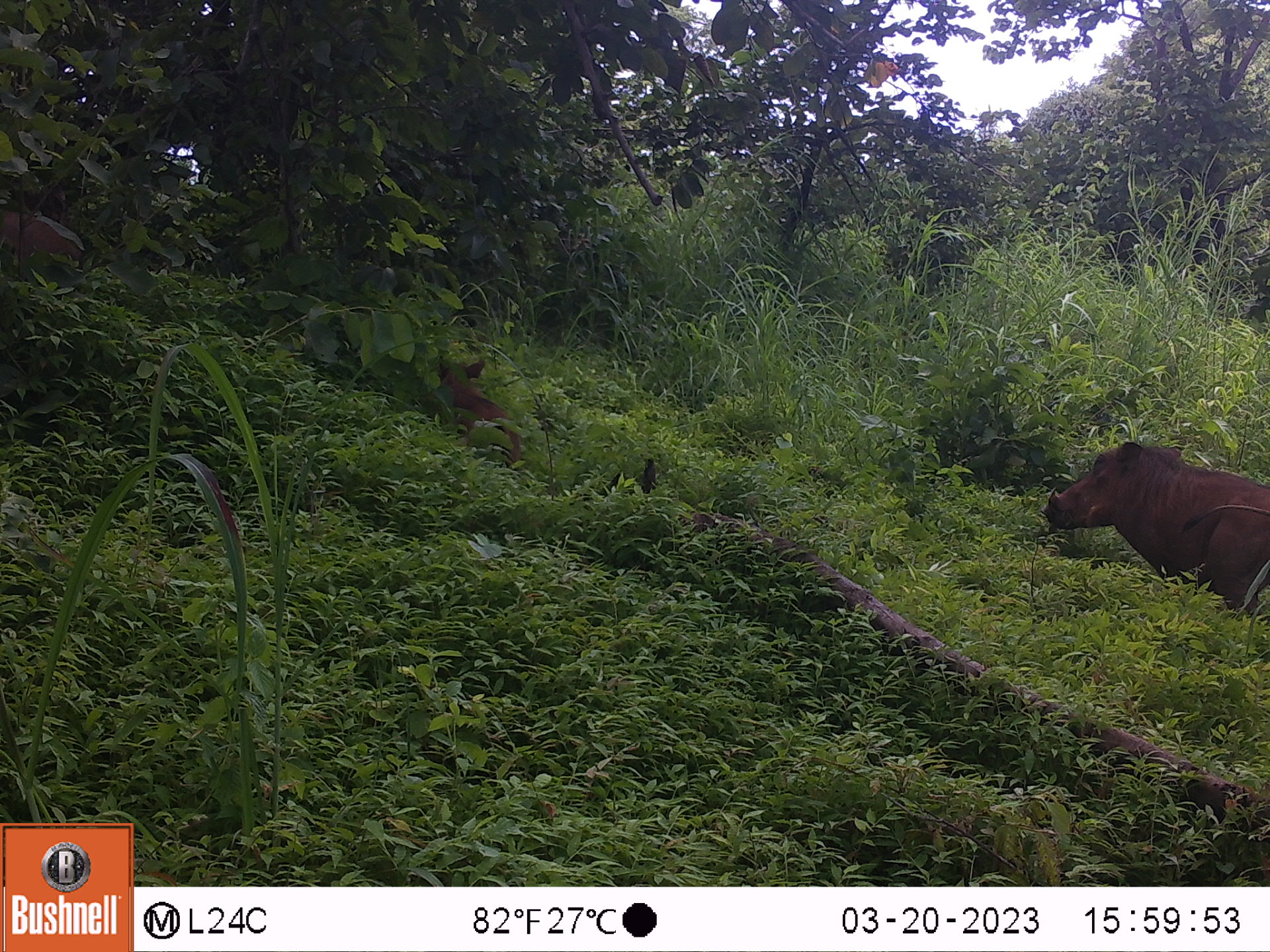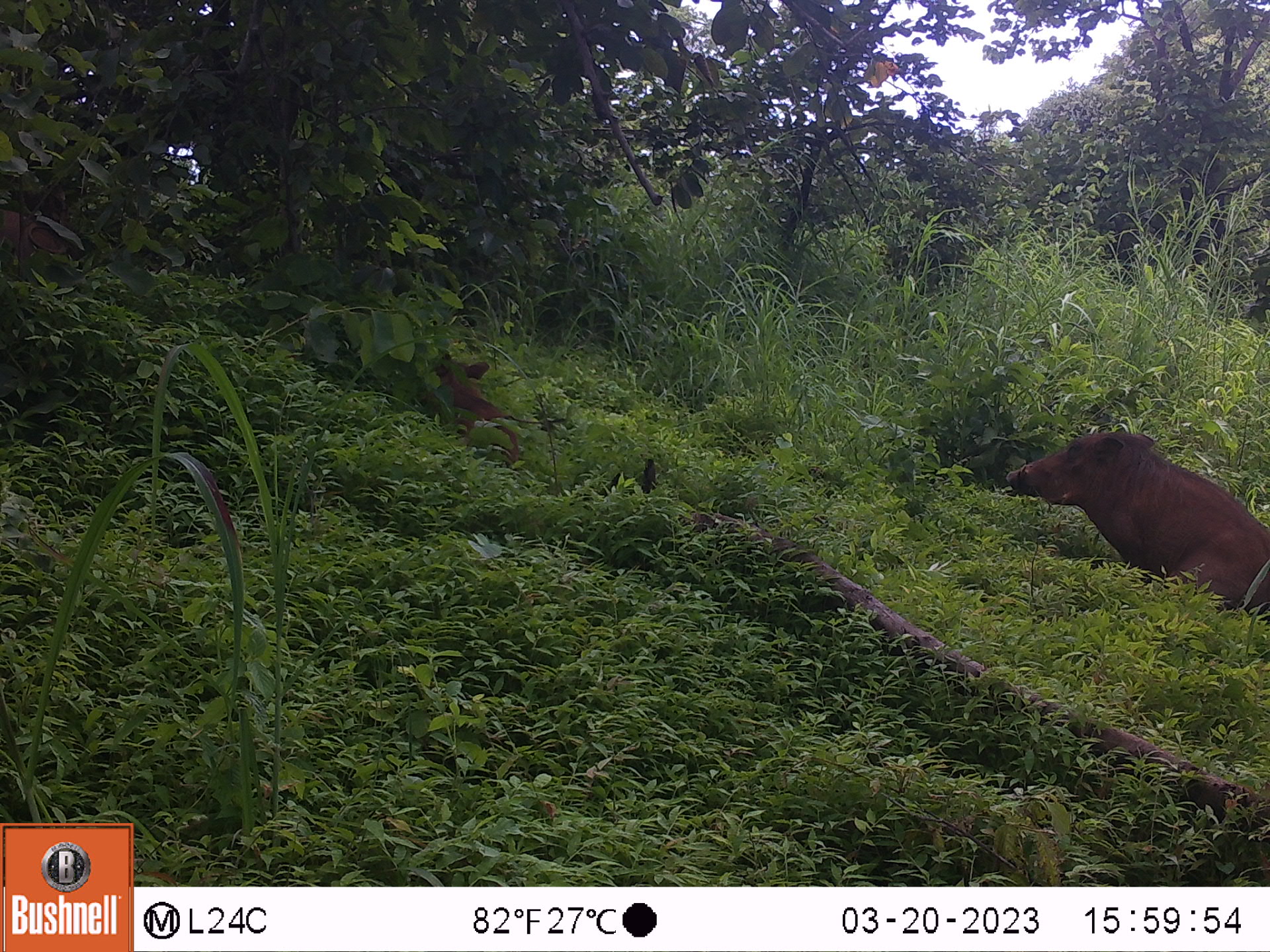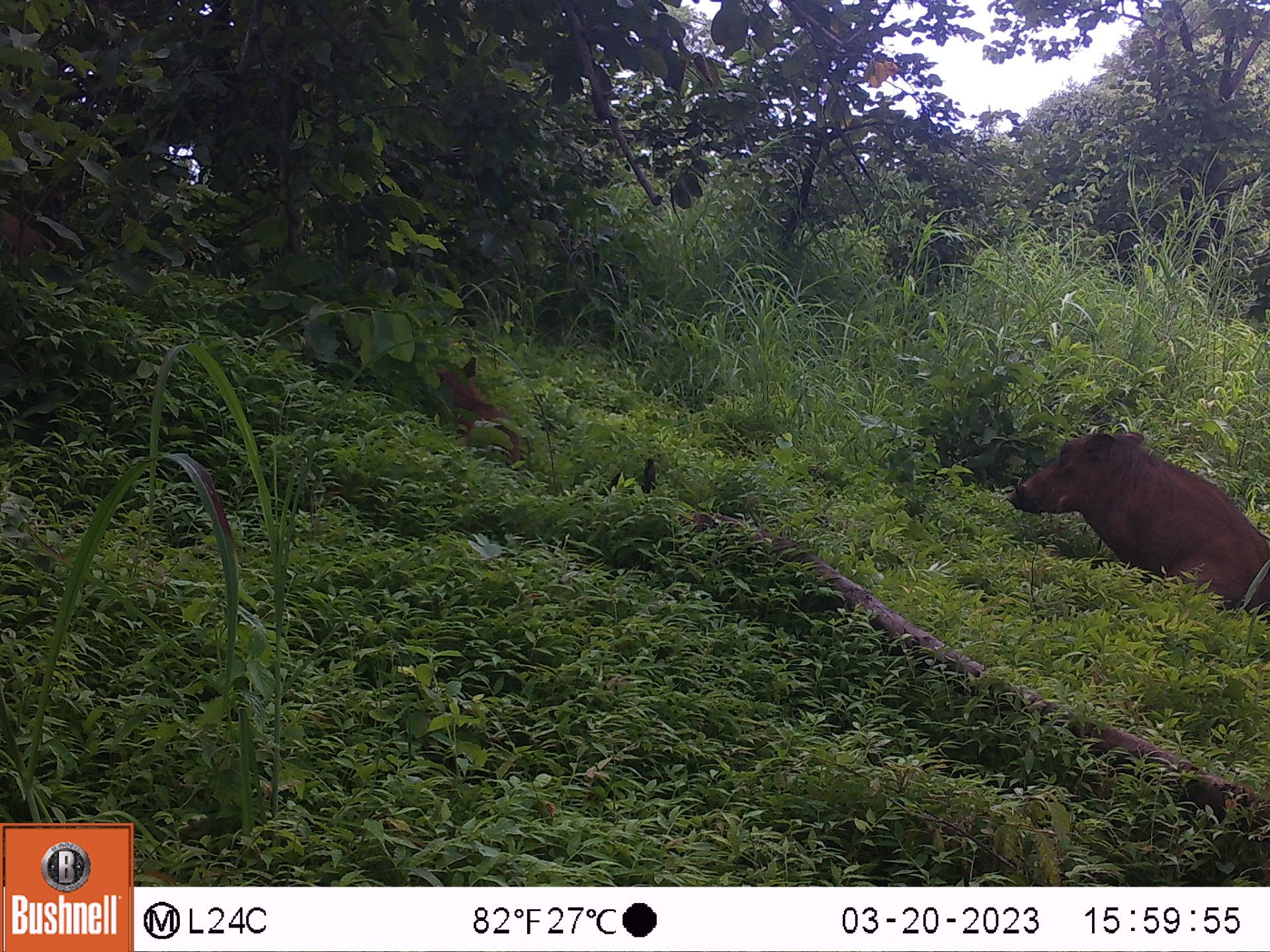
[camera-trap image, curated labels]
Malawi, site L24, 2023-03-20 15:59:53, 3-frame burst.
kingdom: Animalia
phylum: Chordata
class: Mammalia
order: Artiodactyla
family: Suidae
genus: Phacochoerus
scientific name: Phacochoerus africanus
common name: common warthog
Common warthog (Phacochoerus africanus), count 3.